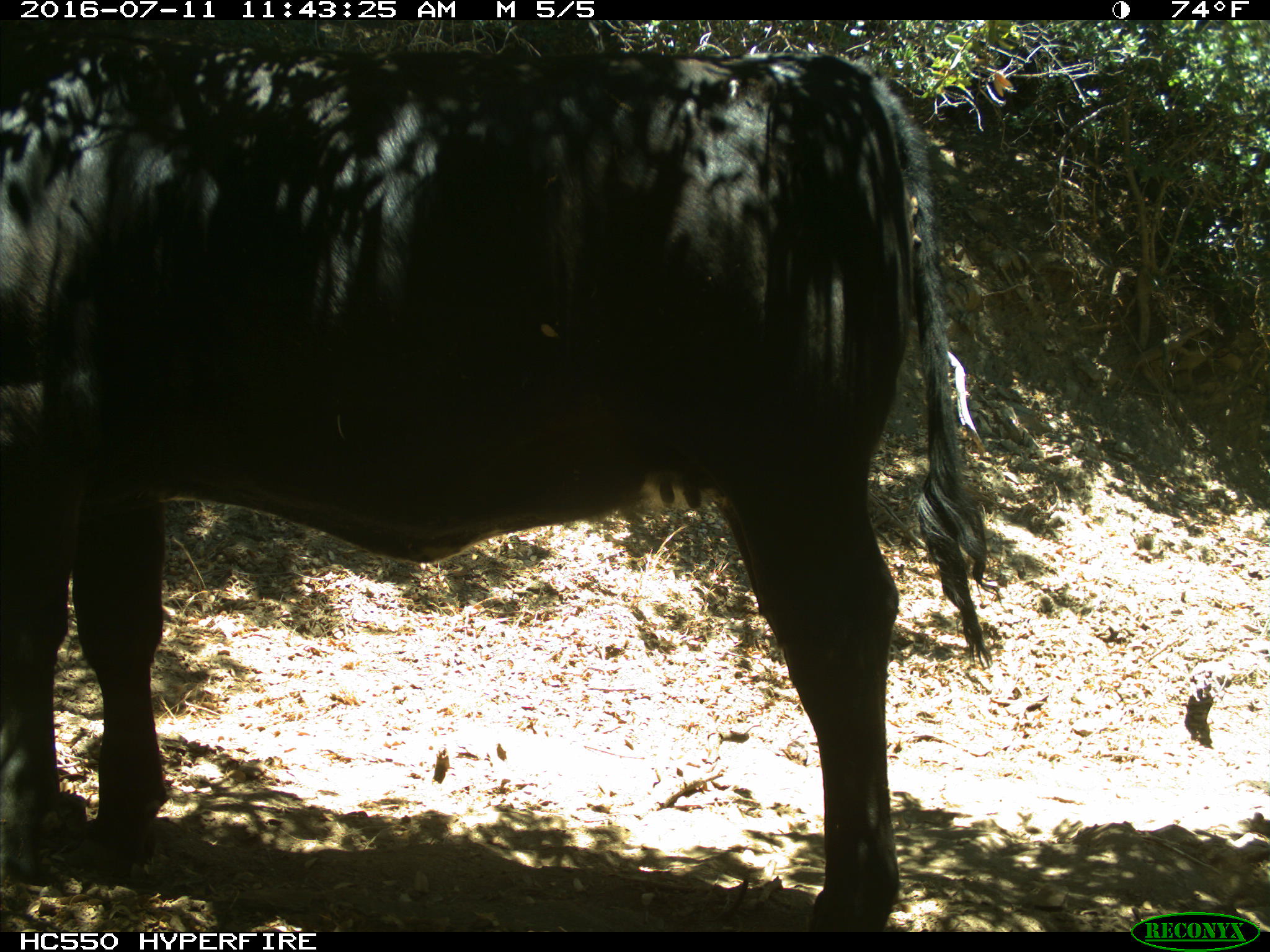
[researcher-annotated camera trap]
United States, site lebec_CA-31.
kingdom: Animalia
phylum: Chordata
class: Mammalia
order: Artiodactyla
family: Bovidae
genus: Bos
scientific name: Bos taurus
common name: domestic cow